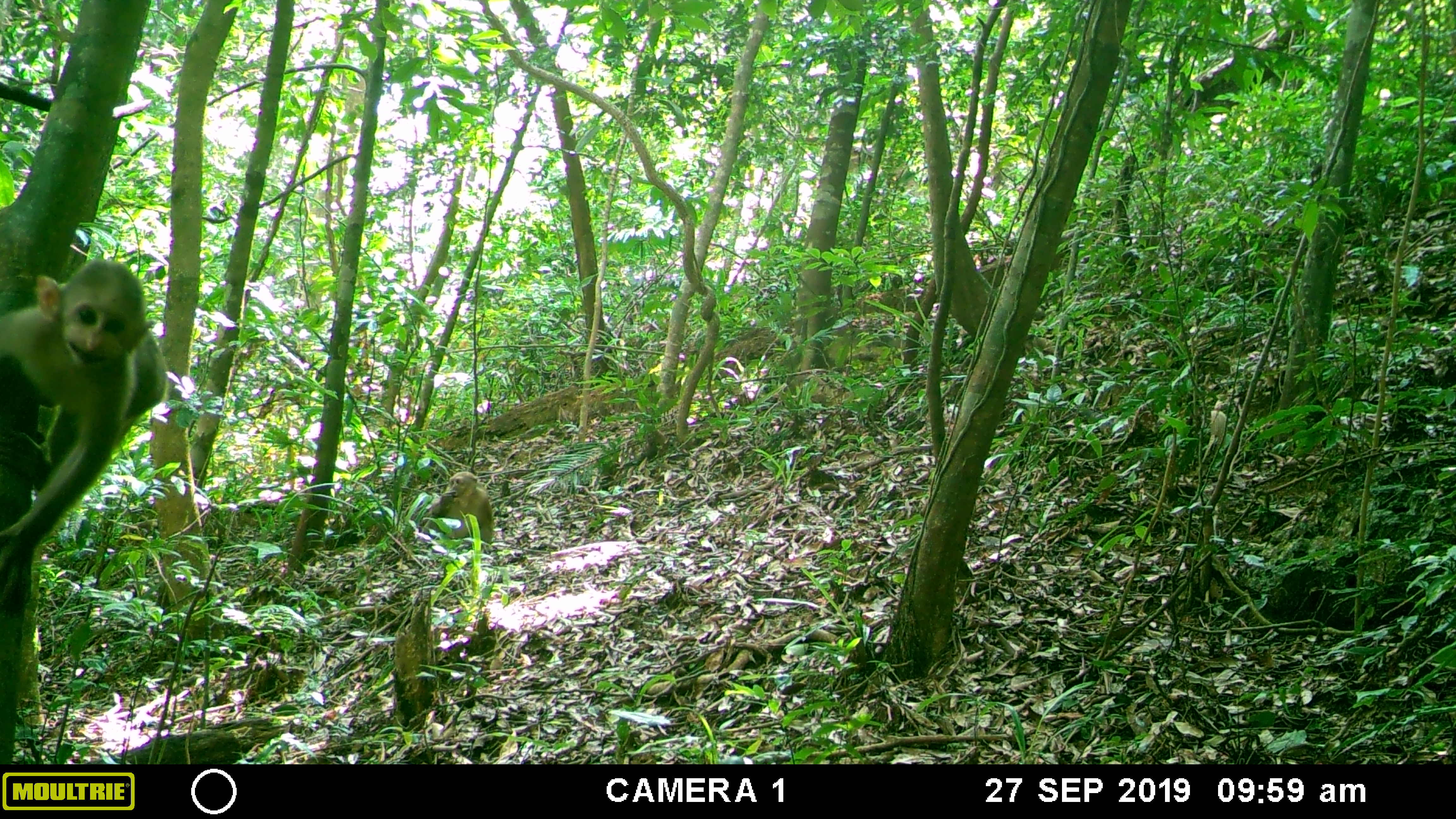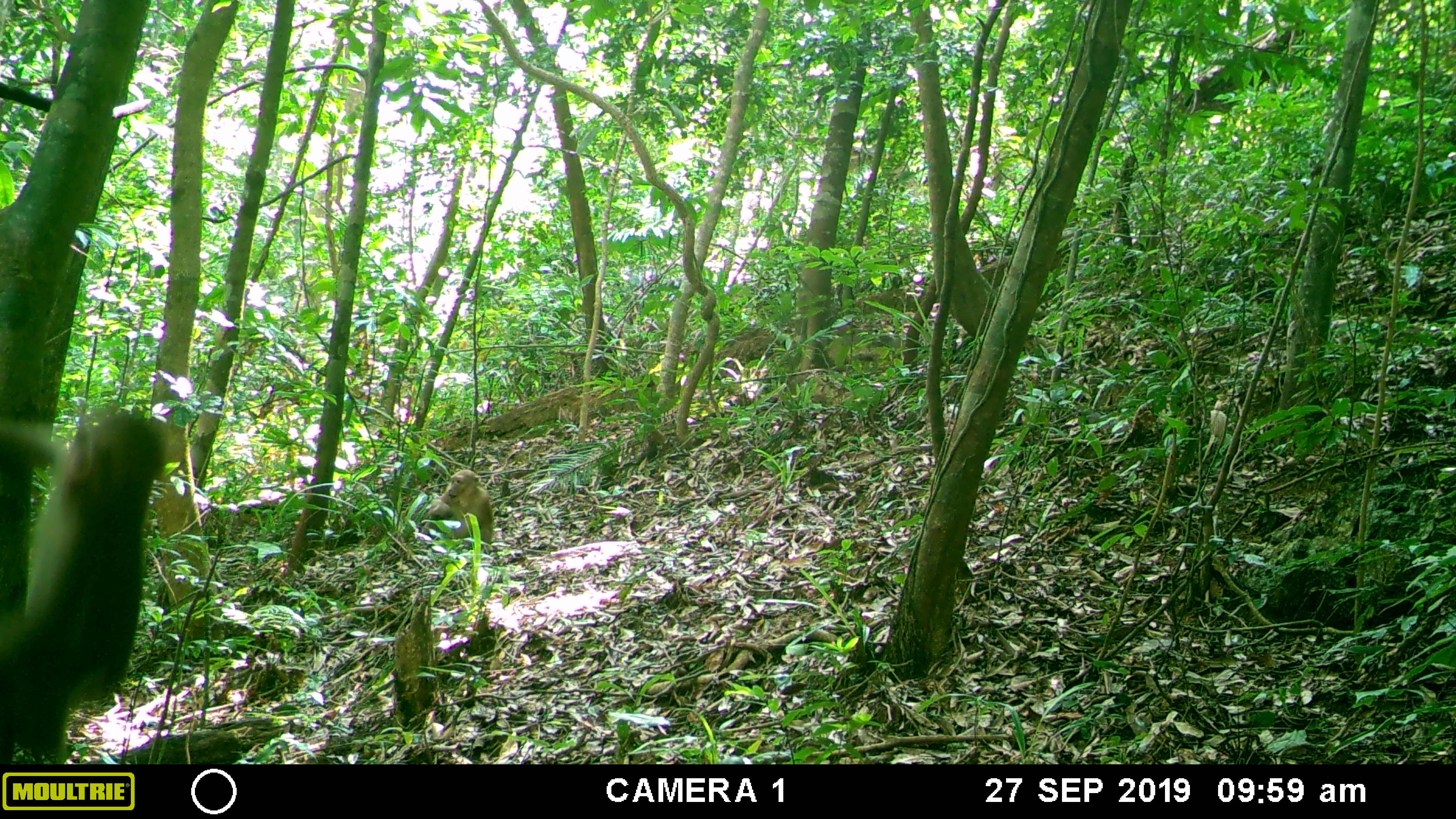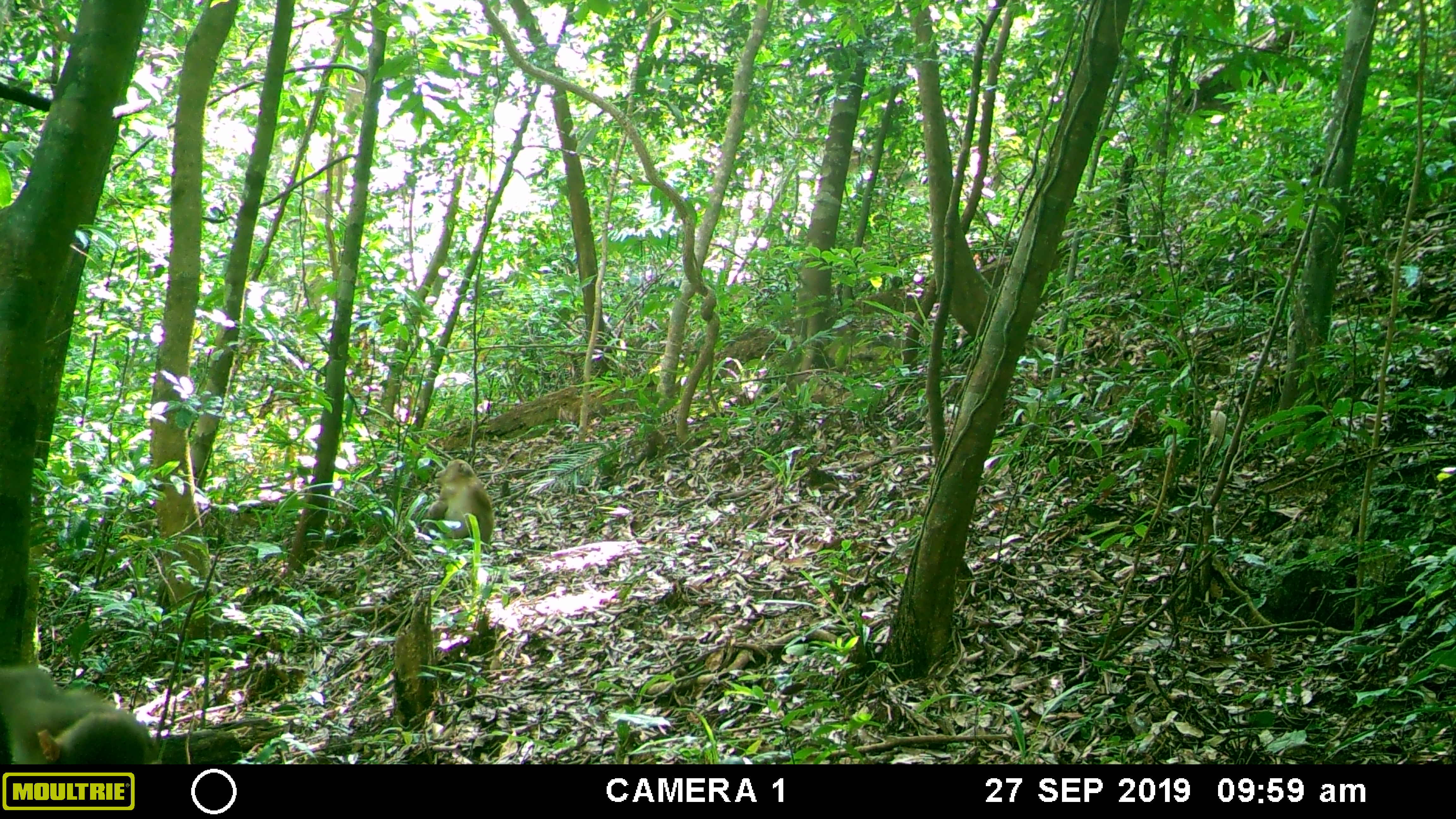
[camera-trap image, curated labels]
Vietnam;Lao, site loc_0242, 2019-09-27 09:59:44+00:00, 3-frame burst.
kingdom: Animalia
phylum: Chordata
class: Mammalia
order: Primates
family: Cercopithecidae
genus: Macaca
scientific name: Macaca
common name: macaques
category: assam or rhesus macaque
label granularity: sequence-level